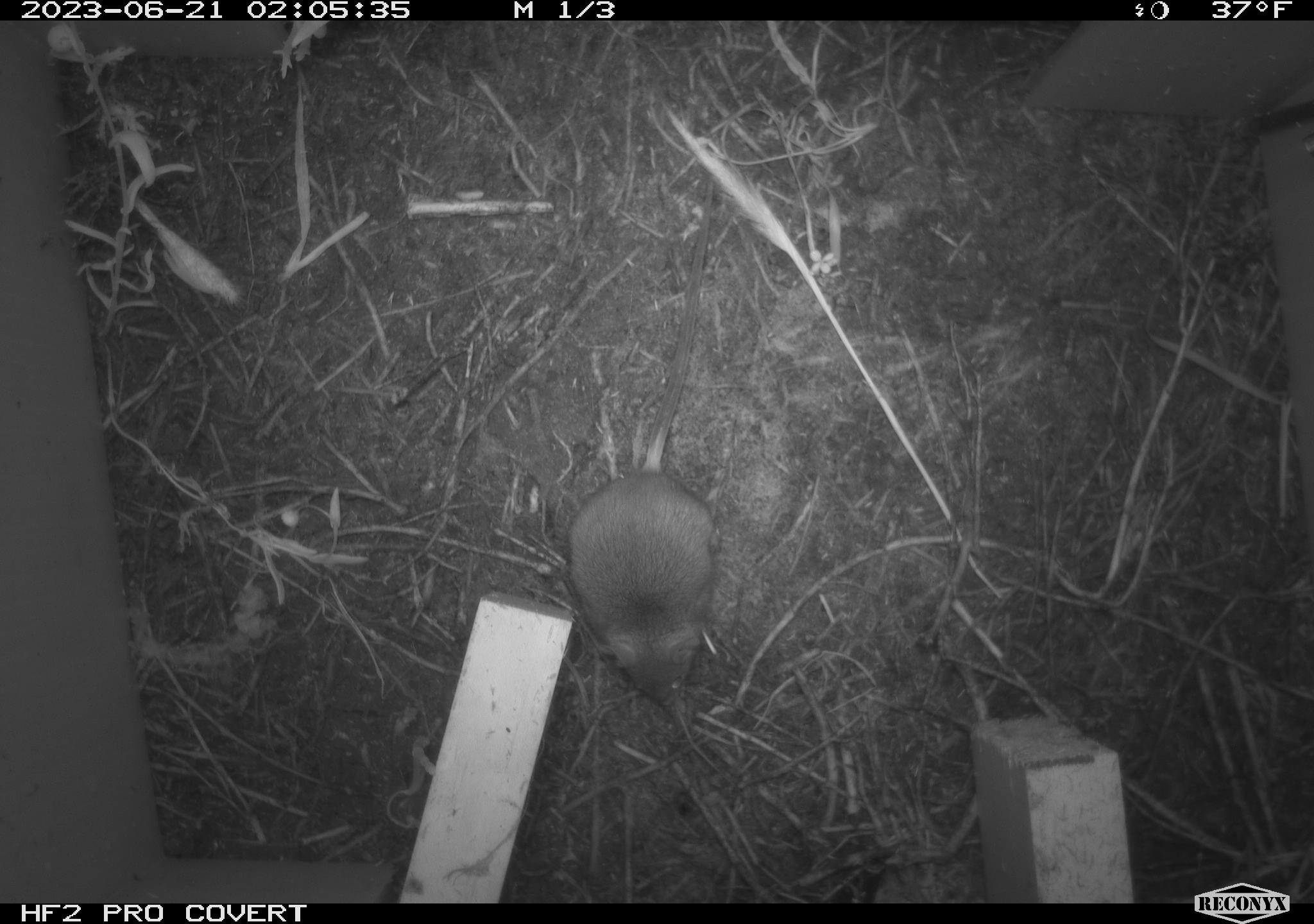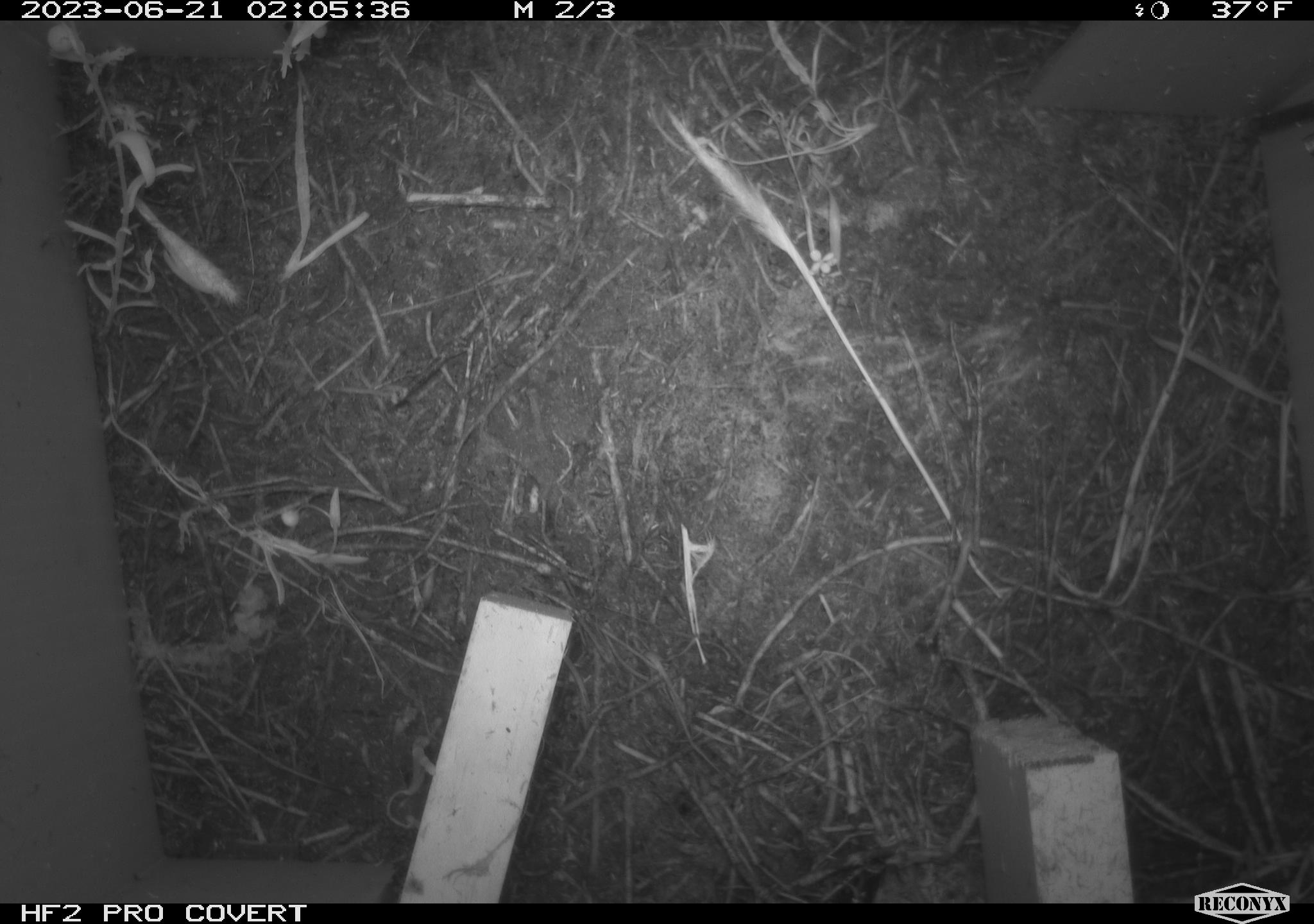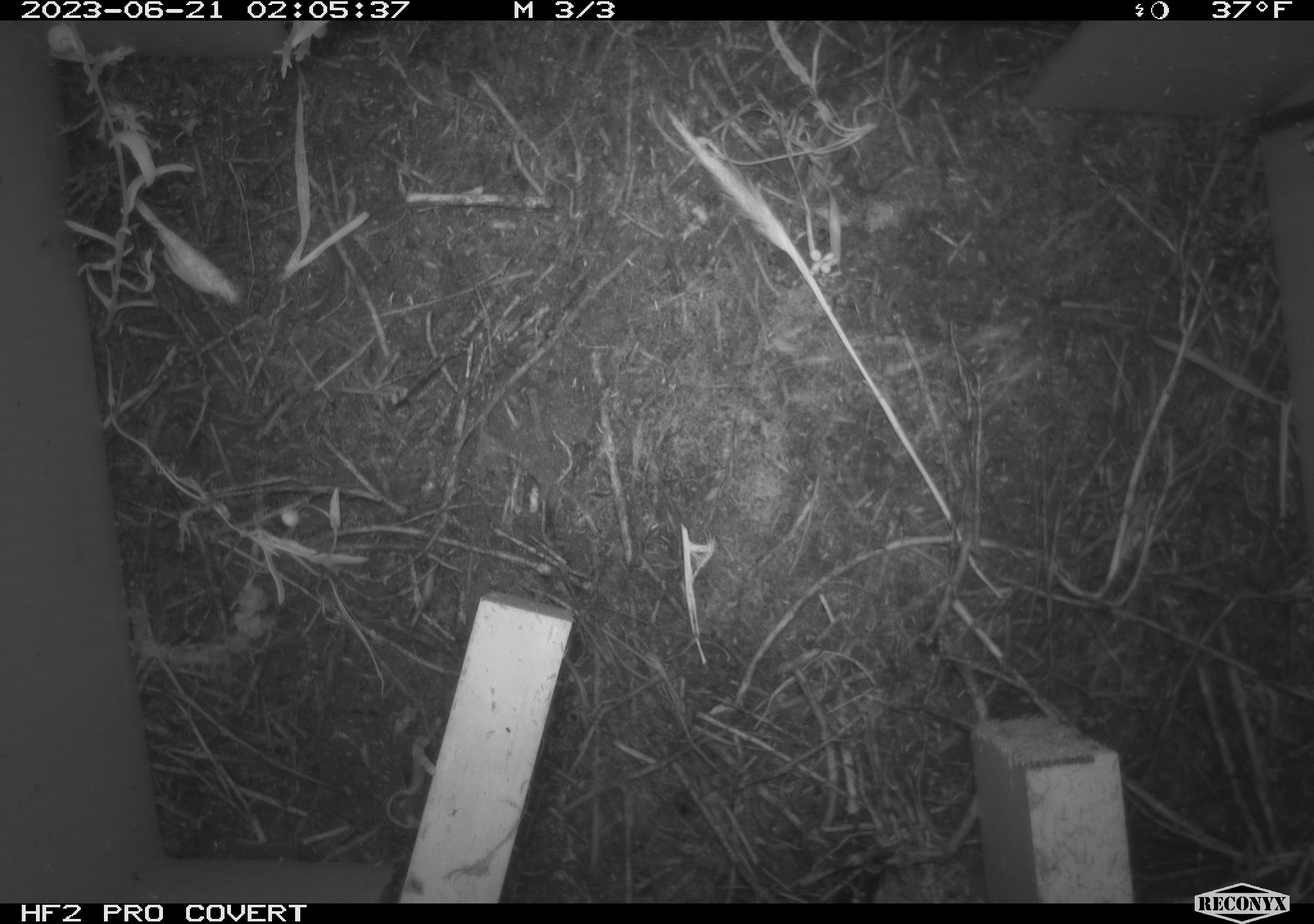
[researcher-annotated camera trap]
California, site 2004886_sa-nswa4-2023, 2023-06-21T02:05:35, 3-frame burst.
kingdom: Animalia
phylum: Chordata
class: Mammalia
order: Rodentia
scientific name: Rodentia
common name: mouse species